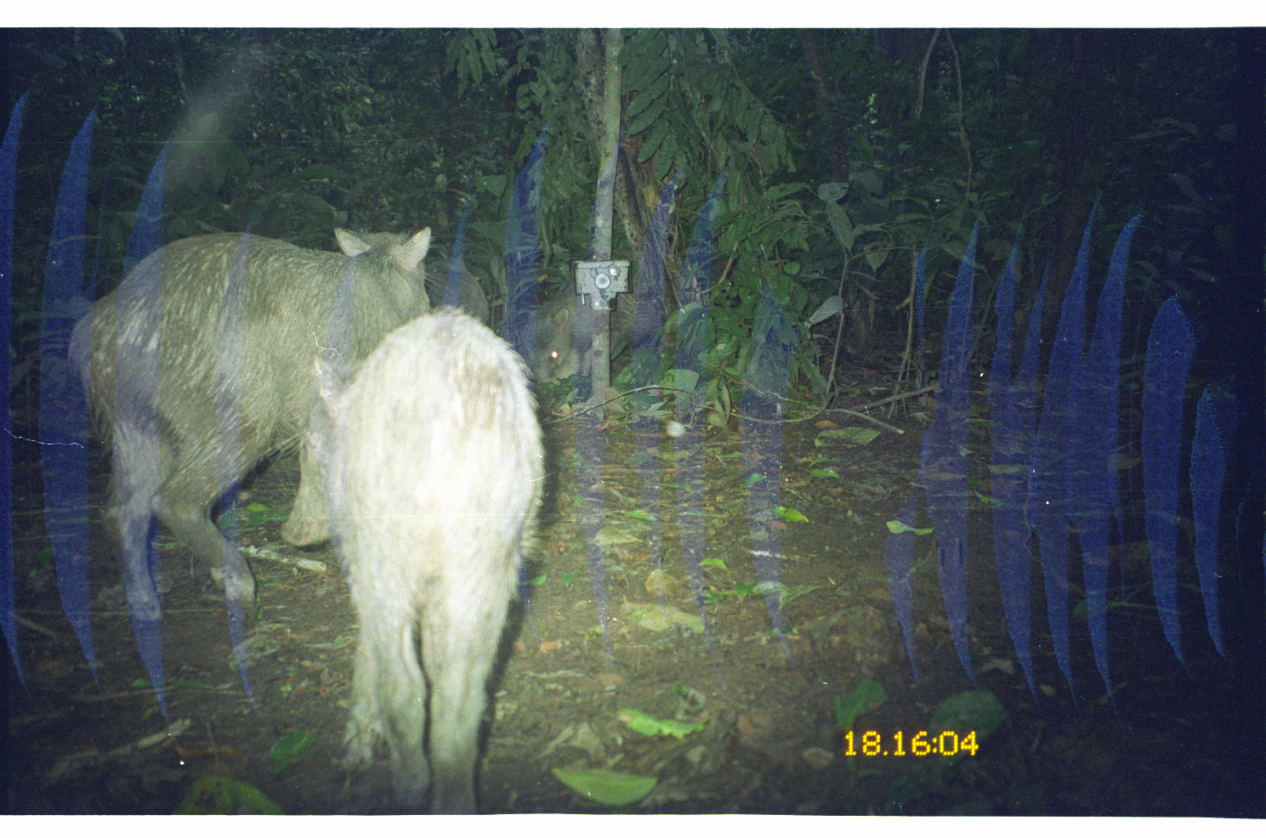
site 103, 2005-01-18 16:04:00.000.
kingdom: Animalia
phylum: Chordata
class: Mammalia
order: Artiodactyla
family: Tayassuidae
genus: Tayassu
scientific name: Tayassu pecari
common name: white-lipped peccary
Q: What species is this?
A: Tayassu pecari (white-lipped peccary).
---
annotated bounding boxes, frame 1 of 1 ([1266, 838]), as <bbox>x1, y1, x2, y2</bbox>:
tayassu pecari: <bbox>61, 220, 434, 623</bbox>; <bbox>277, 300, 547, 814</bbox>; <bbox>523, 249, 657, 387</bbox>; <bbox>419, 253, 490, 328</bbox>